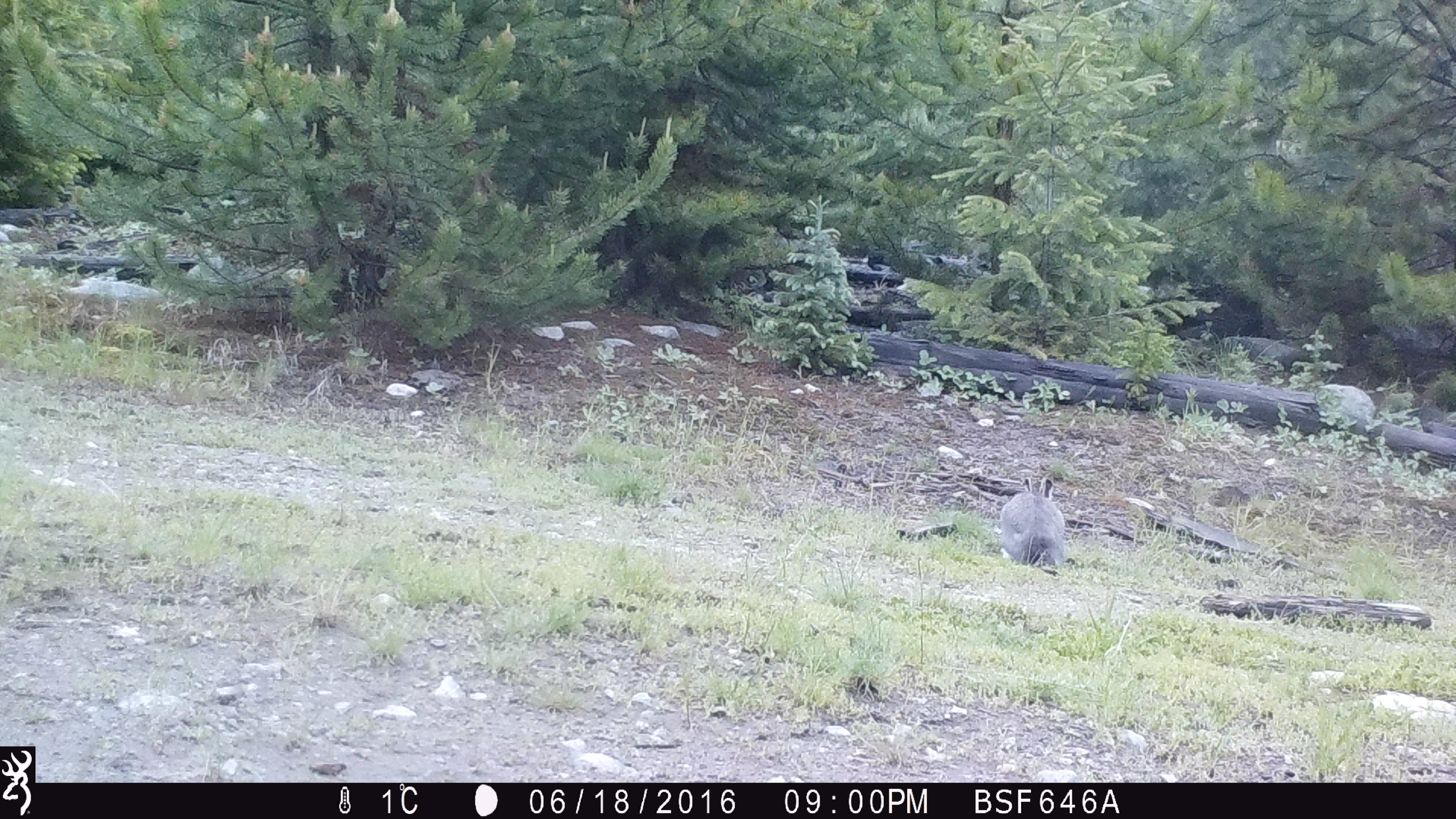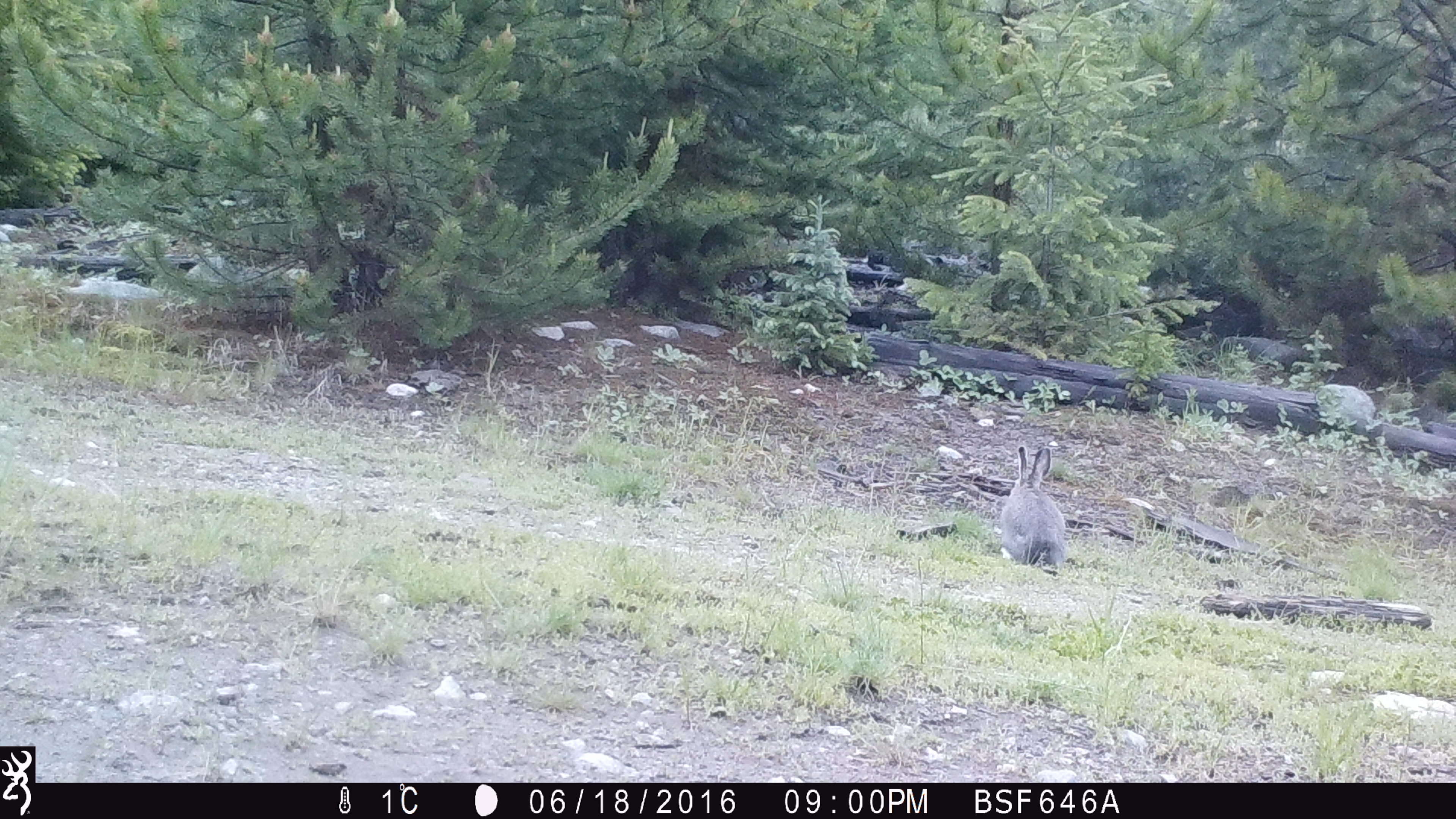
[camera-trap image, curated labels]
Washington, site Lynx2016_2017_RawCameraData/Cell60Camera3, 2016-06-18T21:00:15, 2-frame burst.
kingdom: Animalia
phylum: Chordata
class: Mammalia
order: Lagomorpha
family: Leporidae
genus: Lepus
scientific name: Lepus americanus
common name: snowshoe hare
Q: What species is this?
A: Lepus americanus (snowshoe hare).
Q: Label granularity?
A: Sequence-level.